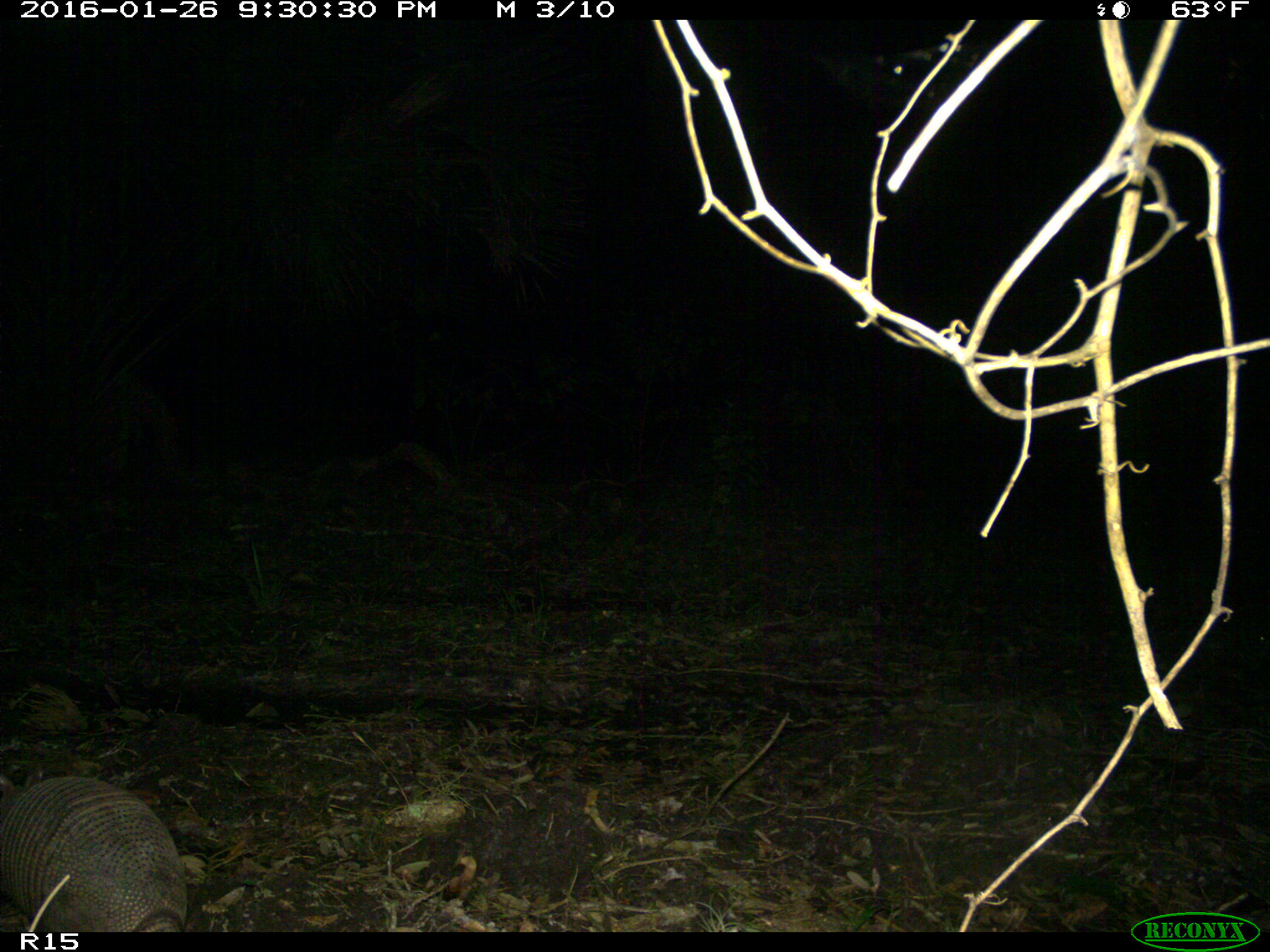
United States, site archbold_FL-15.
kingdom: Animalia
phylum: Chordata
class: Mammalia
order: Cingulata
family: Dasypodidae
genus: Dasypus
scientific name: Dasypus novemcinctus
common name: nine-banded armadillo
Dasypus novemcinctus (nine-banded armadillo).